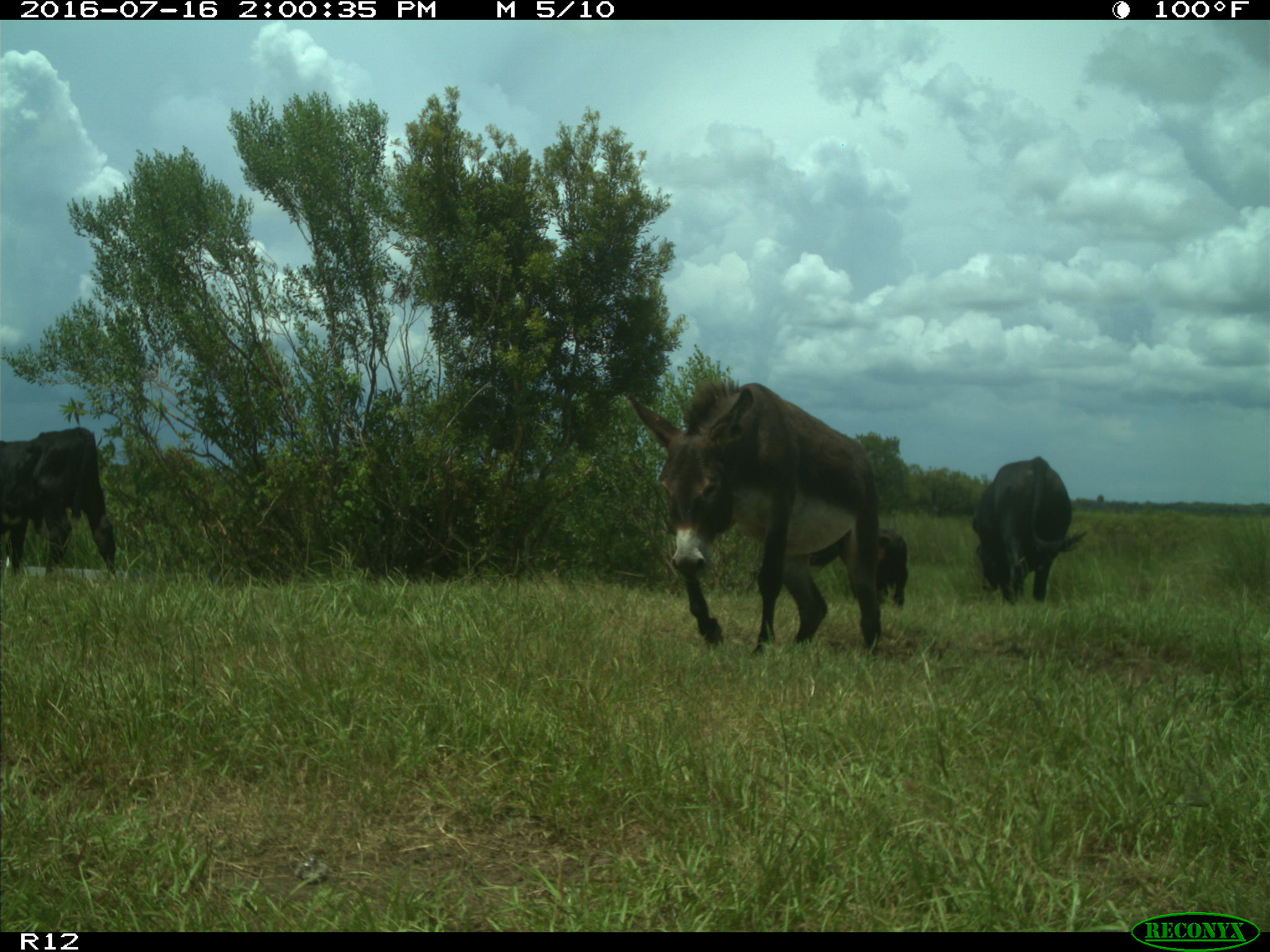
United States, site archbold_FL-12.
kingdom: Animalia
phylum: Chordata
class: Mammalia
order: Artiodactyla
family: Bovidae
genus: Bos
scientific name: Bos taurus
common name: domestic cow